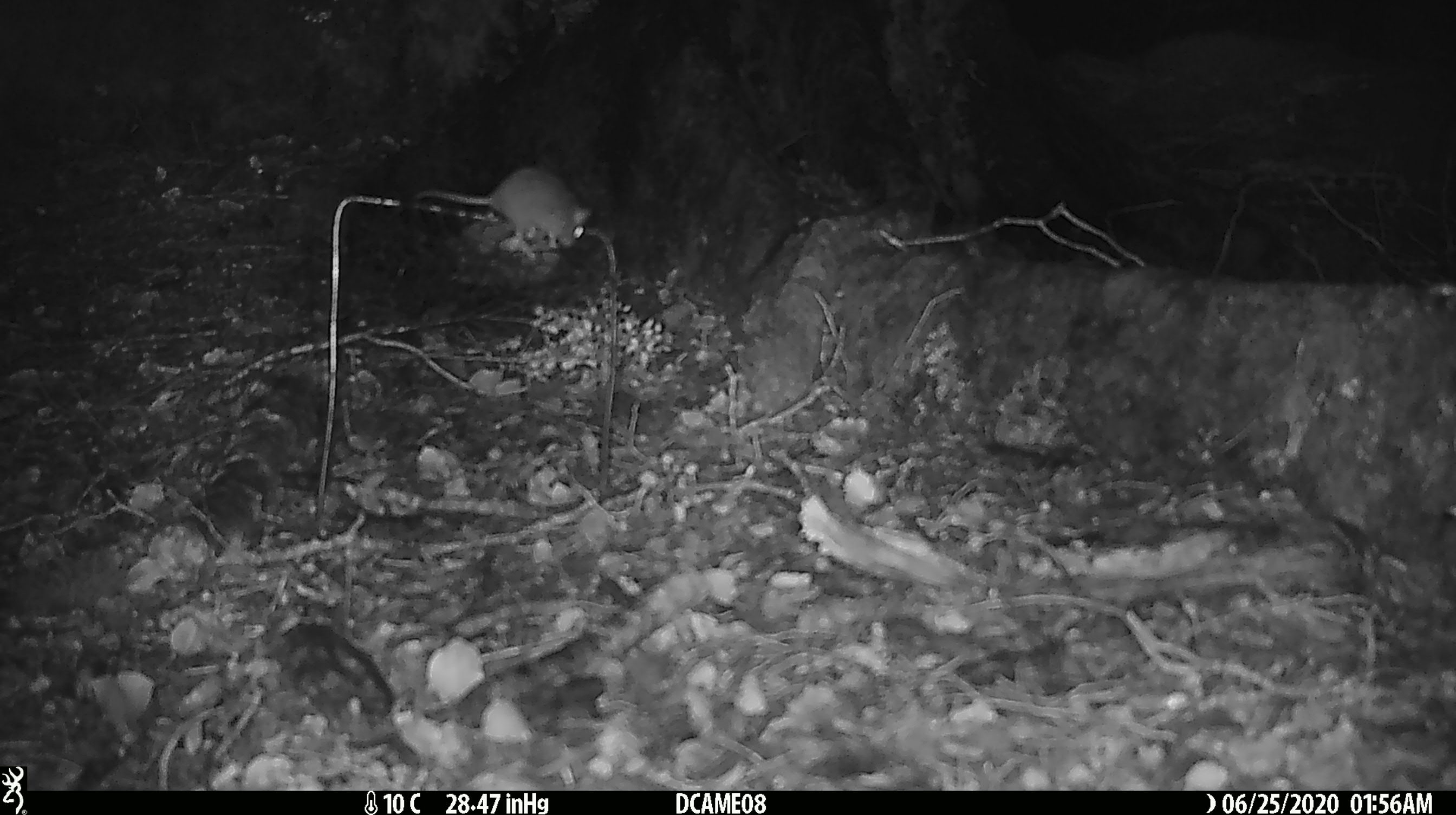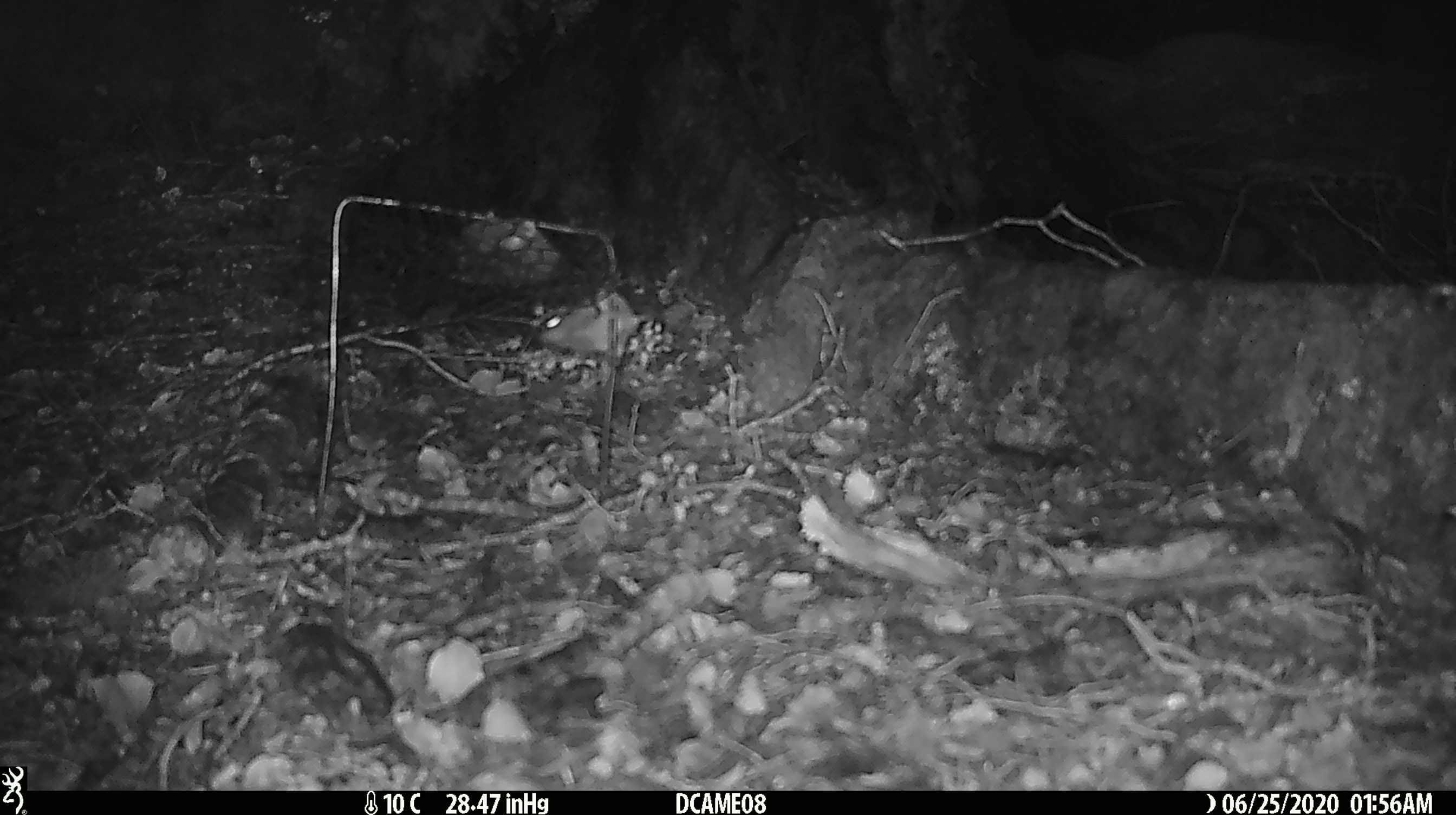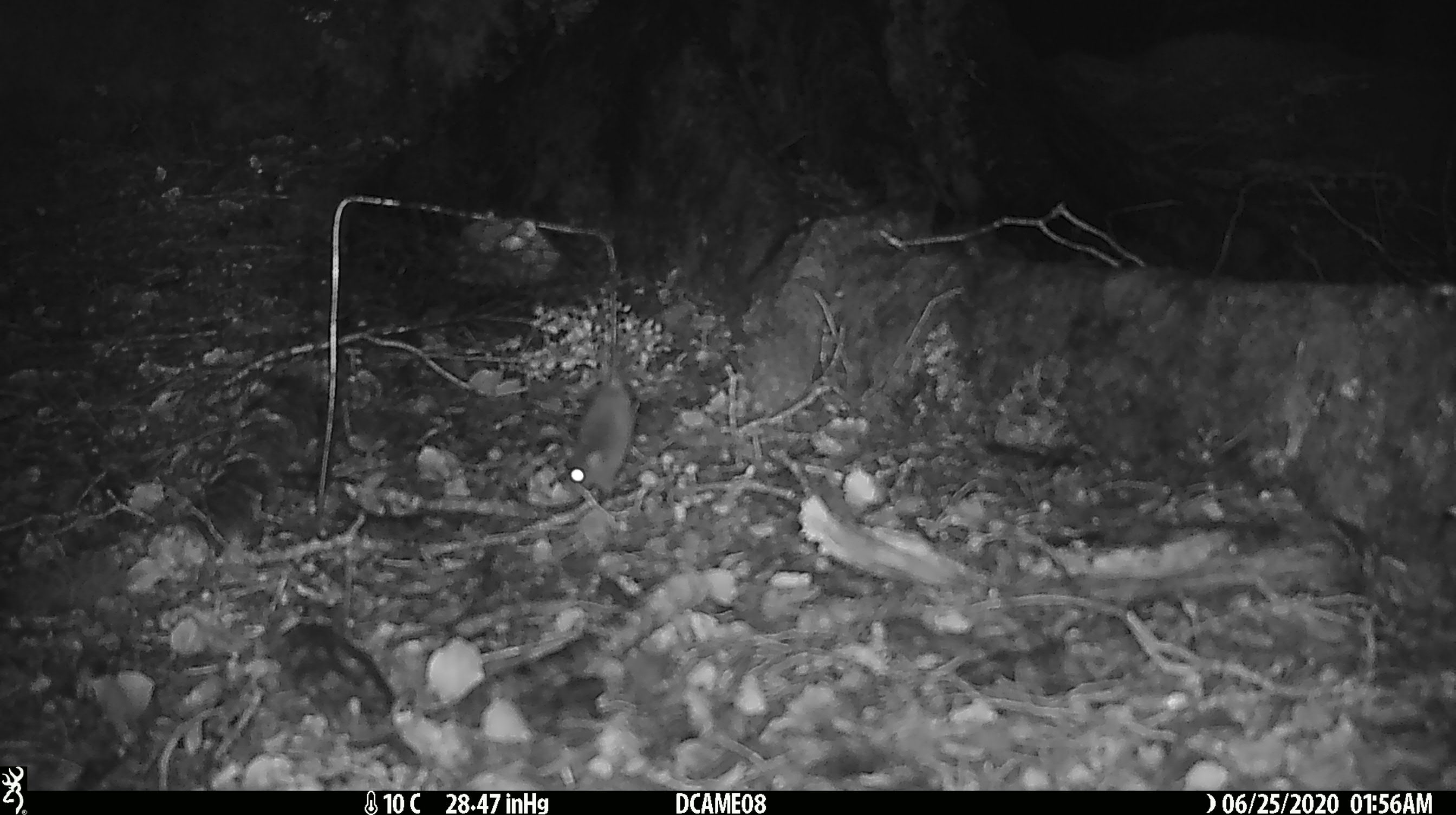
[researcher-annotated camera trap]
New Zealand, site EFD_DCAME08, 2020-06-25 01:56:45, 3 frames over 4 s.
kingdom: Animalia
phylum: Chordata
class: Mammalia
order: Rodentia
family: Muridae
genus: Mus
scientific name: Mus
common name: mouse